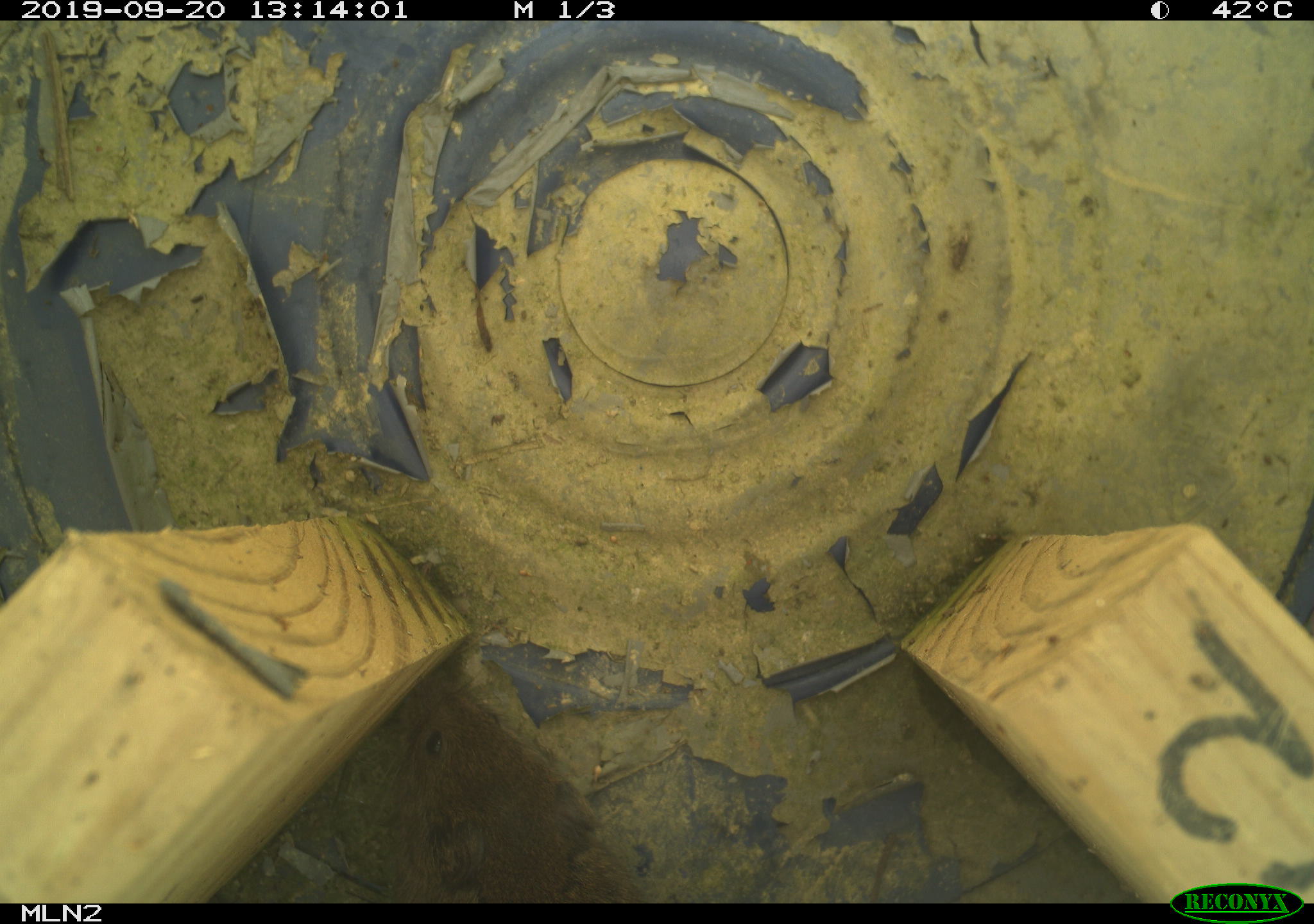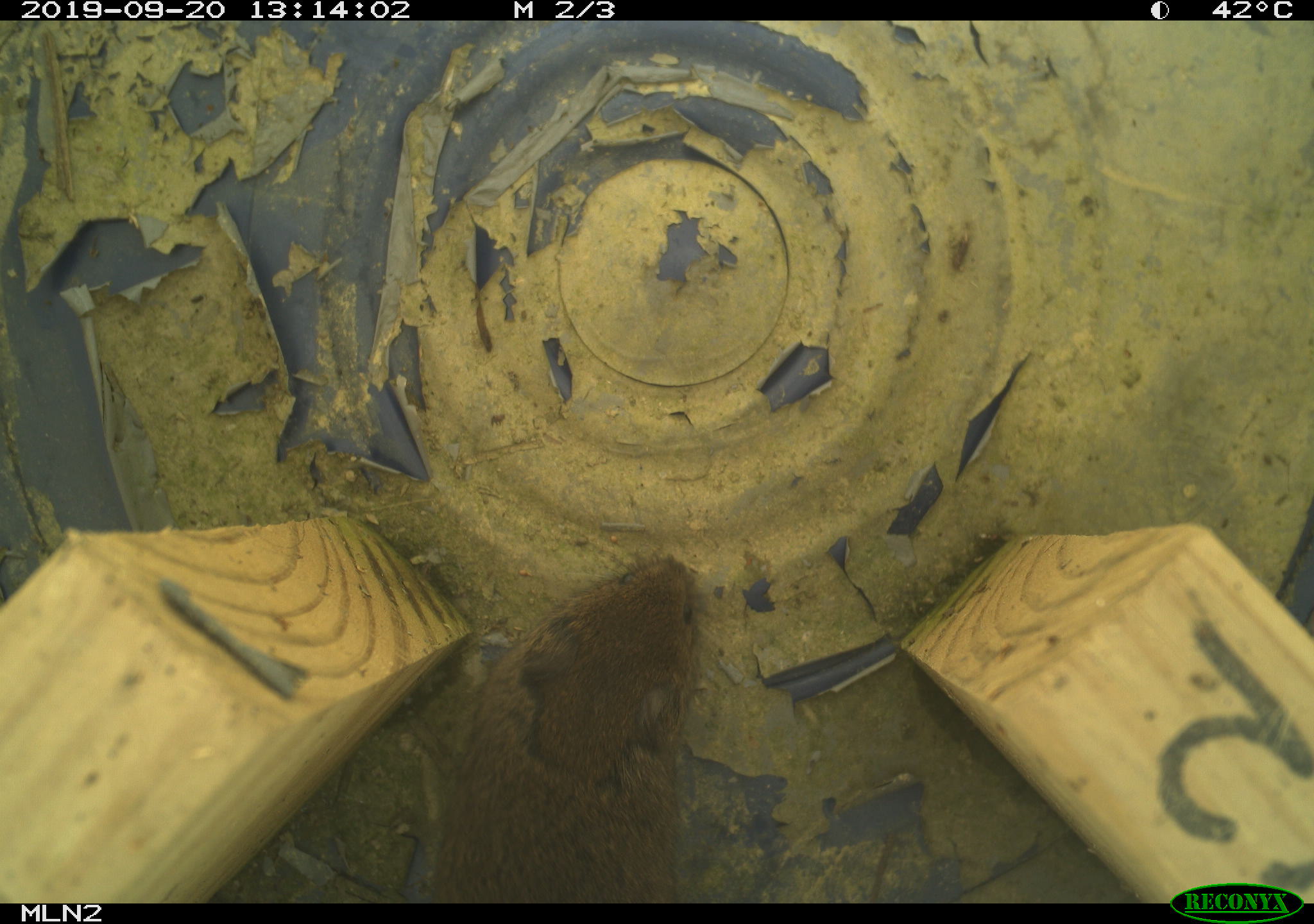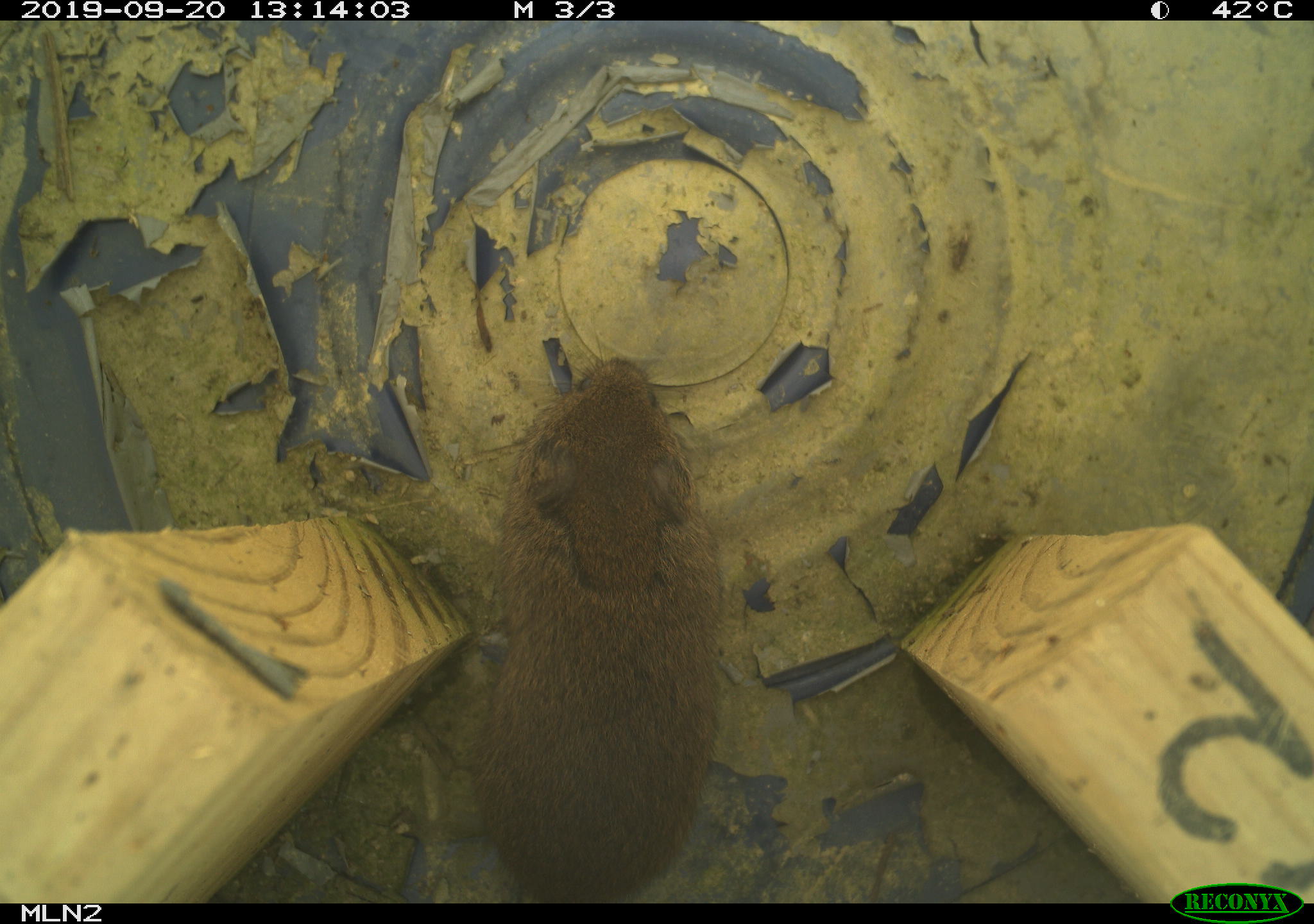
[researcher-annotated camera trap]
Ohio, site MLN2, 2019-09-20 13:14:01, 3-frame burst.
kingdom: Animalia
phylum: Chordata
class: Mammalia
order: Rodentia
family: Cricetidae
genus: Microtus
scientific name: Microtus pennsylvanicus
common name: meadow vole